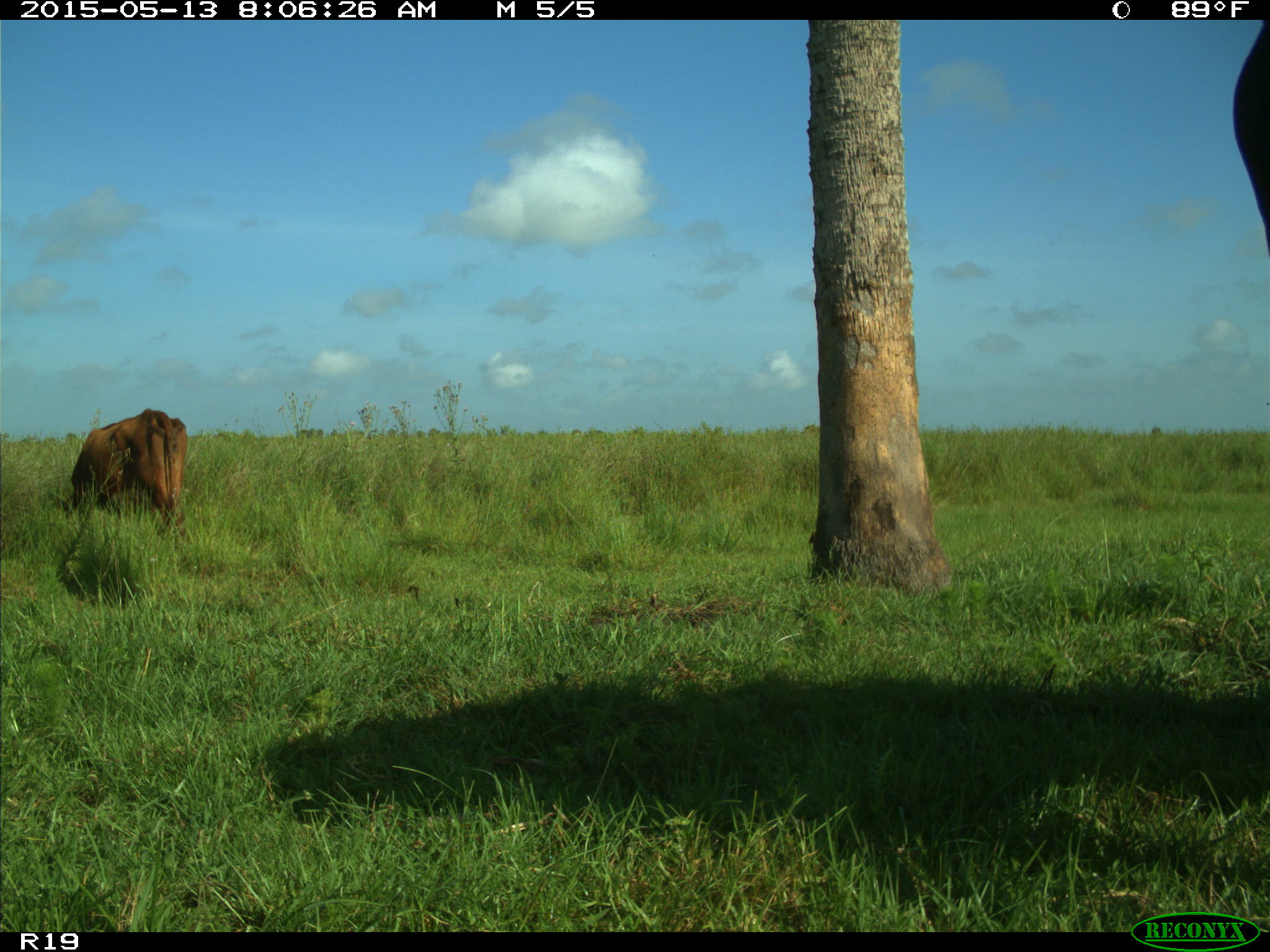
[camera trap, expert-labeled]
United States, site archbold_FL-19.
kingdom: Animalia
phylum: Chordata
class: Mammalia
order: Artiodactyla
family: Bovidae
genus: Bos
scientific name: Bos taurus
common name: domestic cow